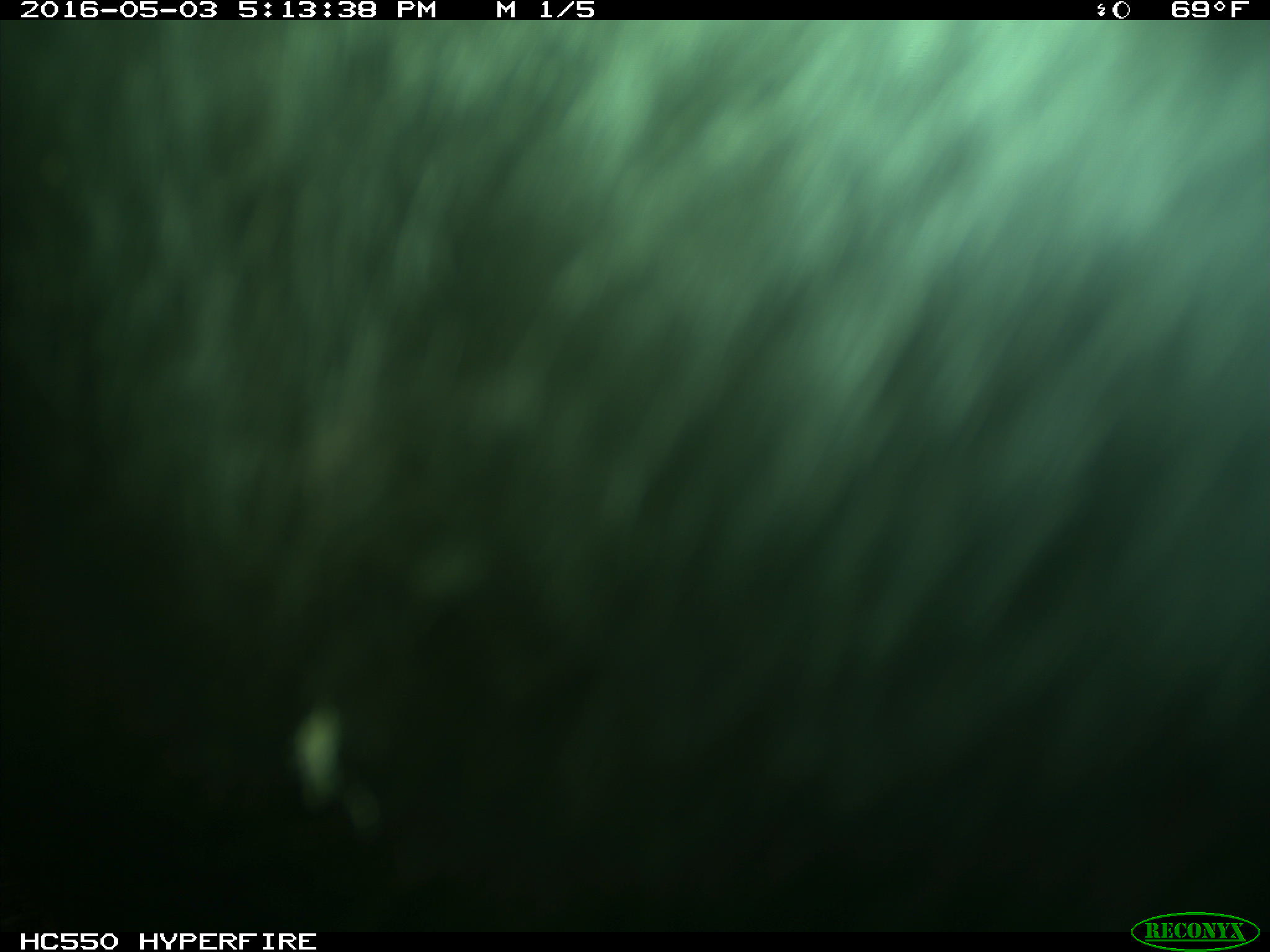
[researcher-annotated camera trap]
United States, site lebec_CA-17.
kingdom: Animalia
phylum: Chordata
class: Mammalia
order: Artiodactyla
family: Bovidae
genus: Bos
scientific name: Bos taurus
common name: domestic cow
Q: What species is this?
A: Bos taurus (domestic cow).